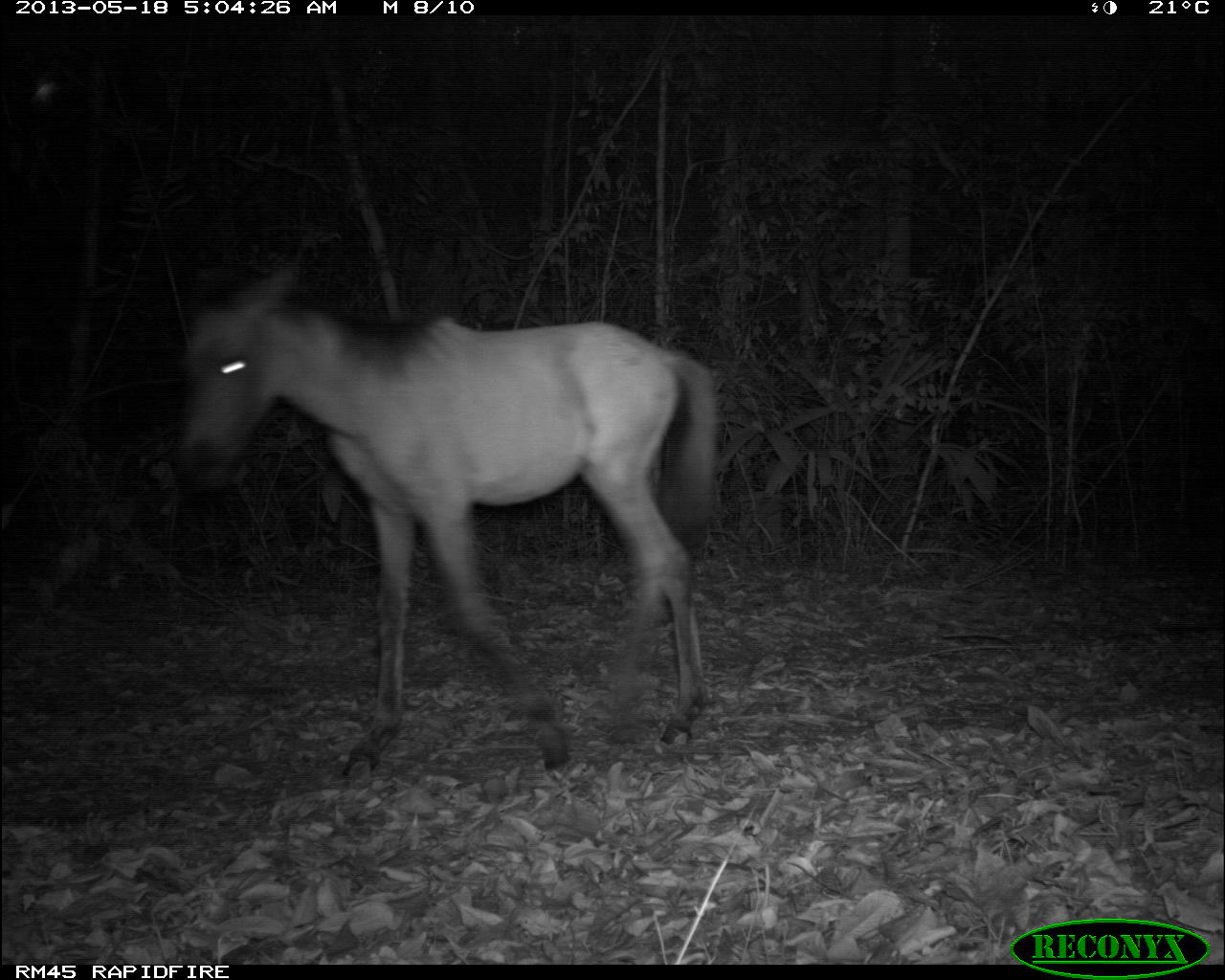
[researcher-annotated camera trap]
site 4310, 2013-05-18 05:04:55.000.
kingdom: Animalia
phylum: Chordata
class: Mammalia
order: Perissodactyla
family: Equidae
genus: Equus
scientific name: Equus ferus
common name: wild horse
Equus ferus (wild horse), count 1.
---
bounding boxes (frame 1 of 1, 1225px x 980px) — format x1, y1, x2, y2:
equus ferus: 171, 247, 722, 779